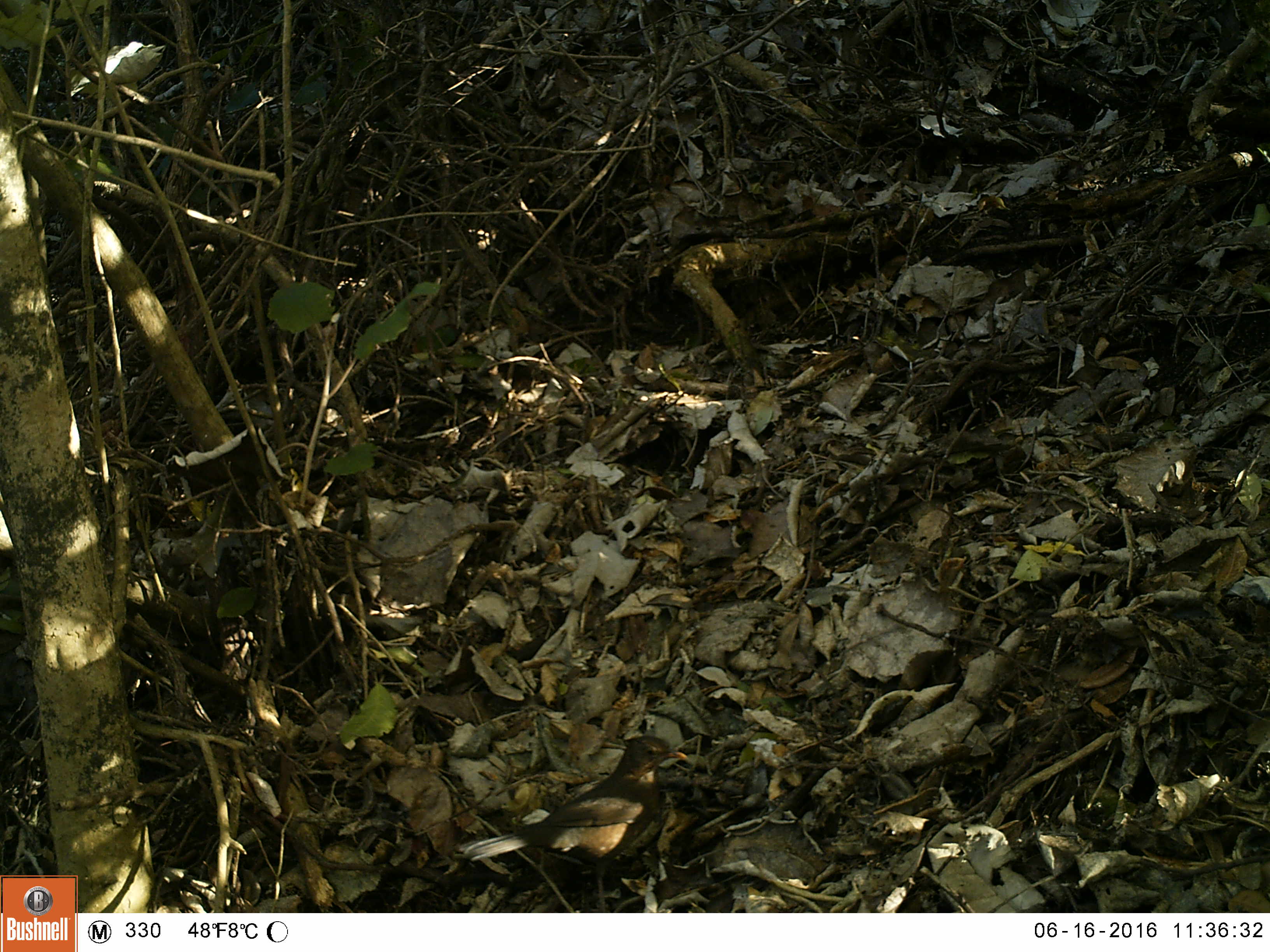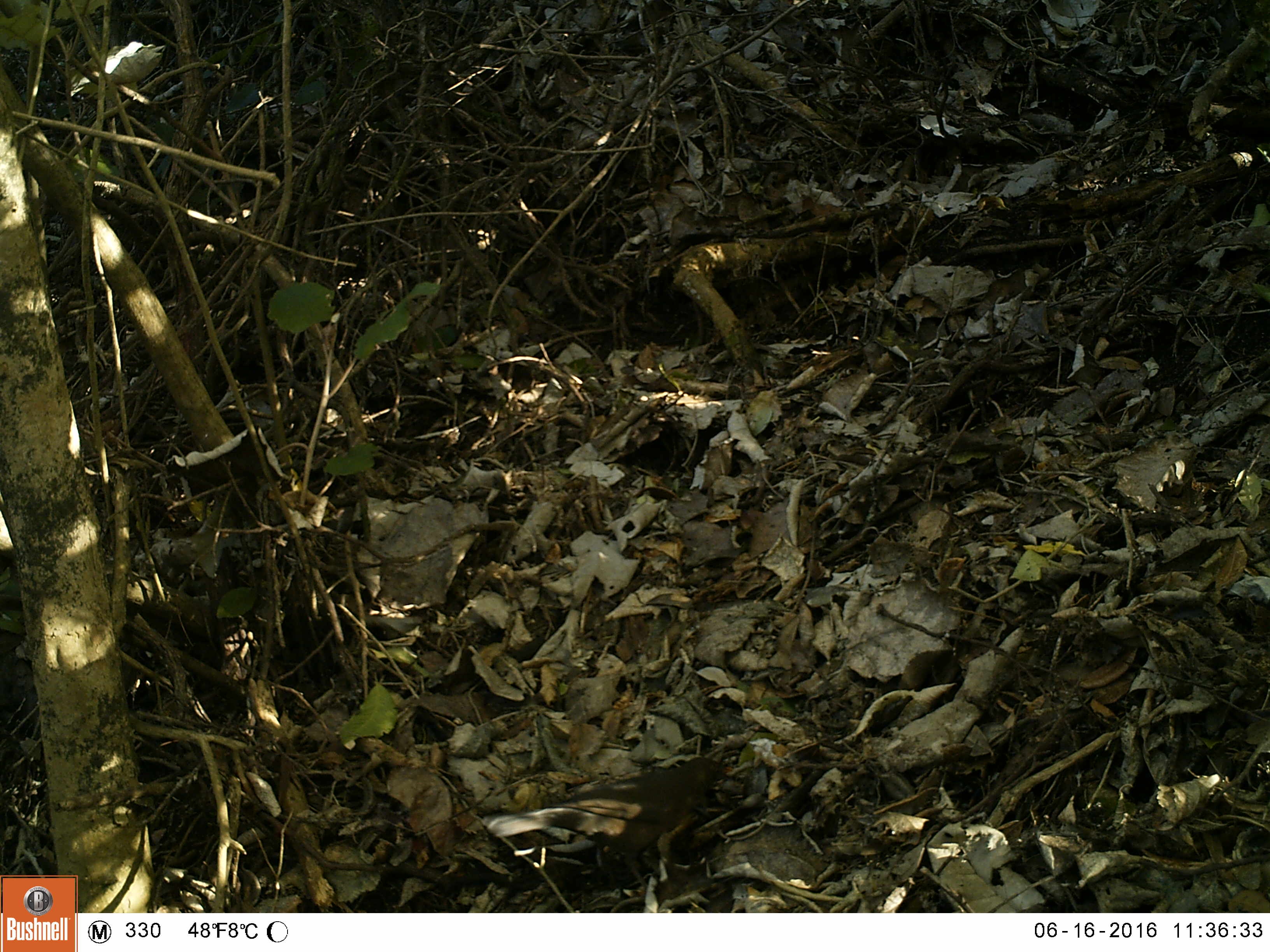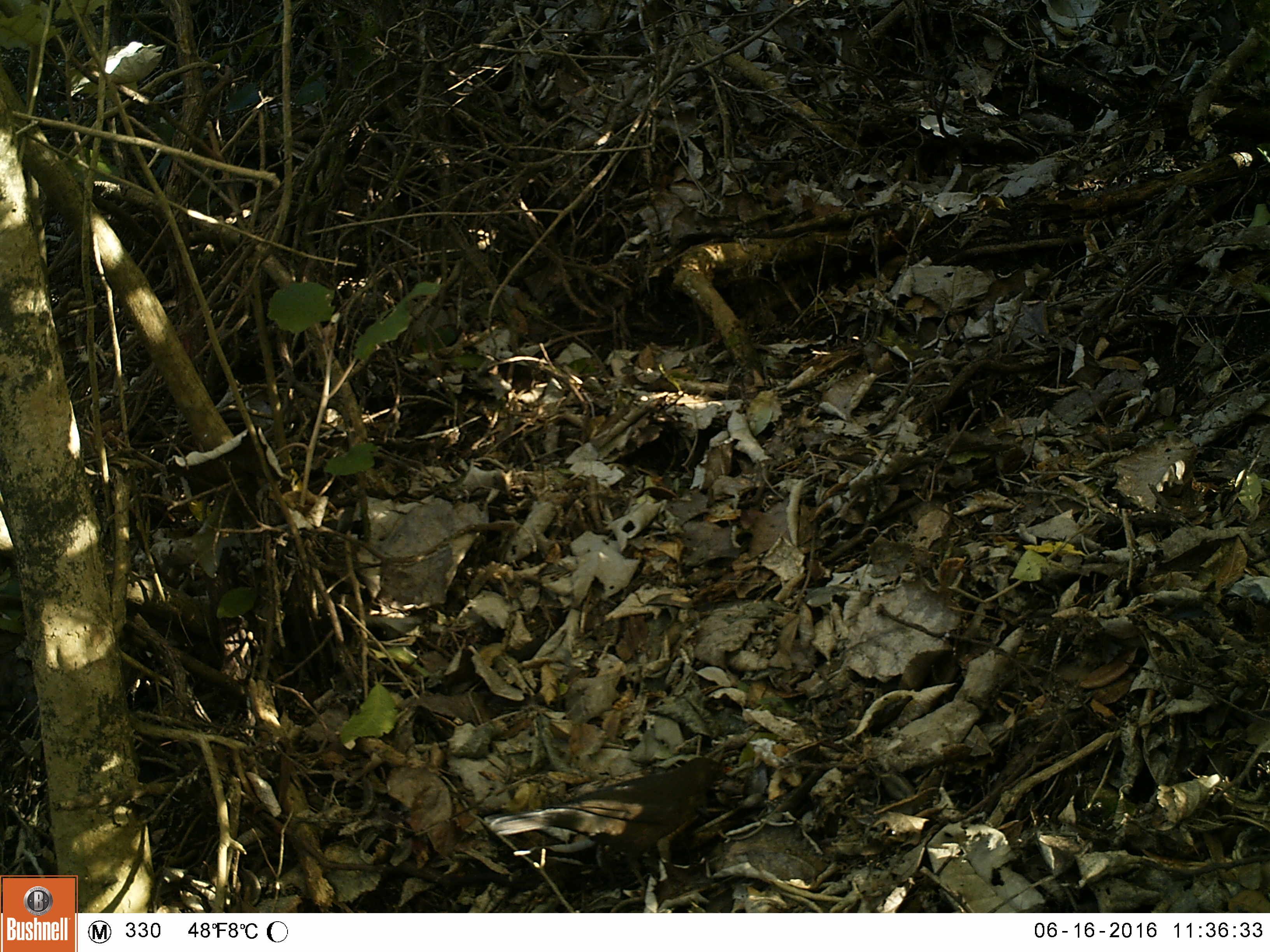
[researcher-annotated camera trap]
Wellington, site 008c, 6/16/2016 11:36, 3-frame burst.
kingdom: Animalia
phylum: Chordata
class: Aves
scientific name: Aves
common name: bird